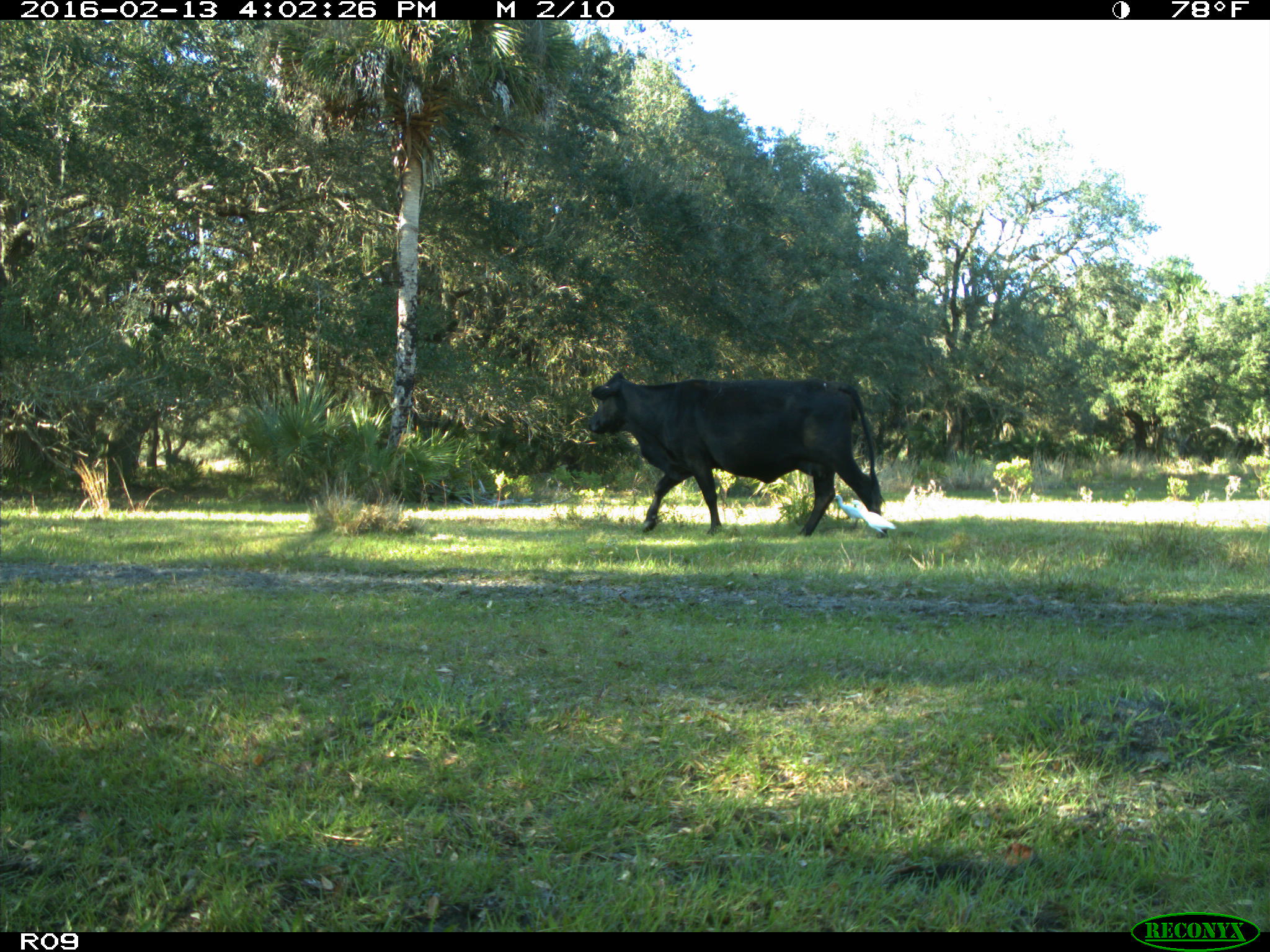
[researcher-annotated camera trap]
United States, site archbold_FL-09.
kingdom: Animalia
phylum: Chordata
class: Mammalia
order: Artiodactyla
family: Bovidae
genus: Bos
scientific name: Bos taurus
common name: domestic cow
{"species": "Bos taurus (domestic cow)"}